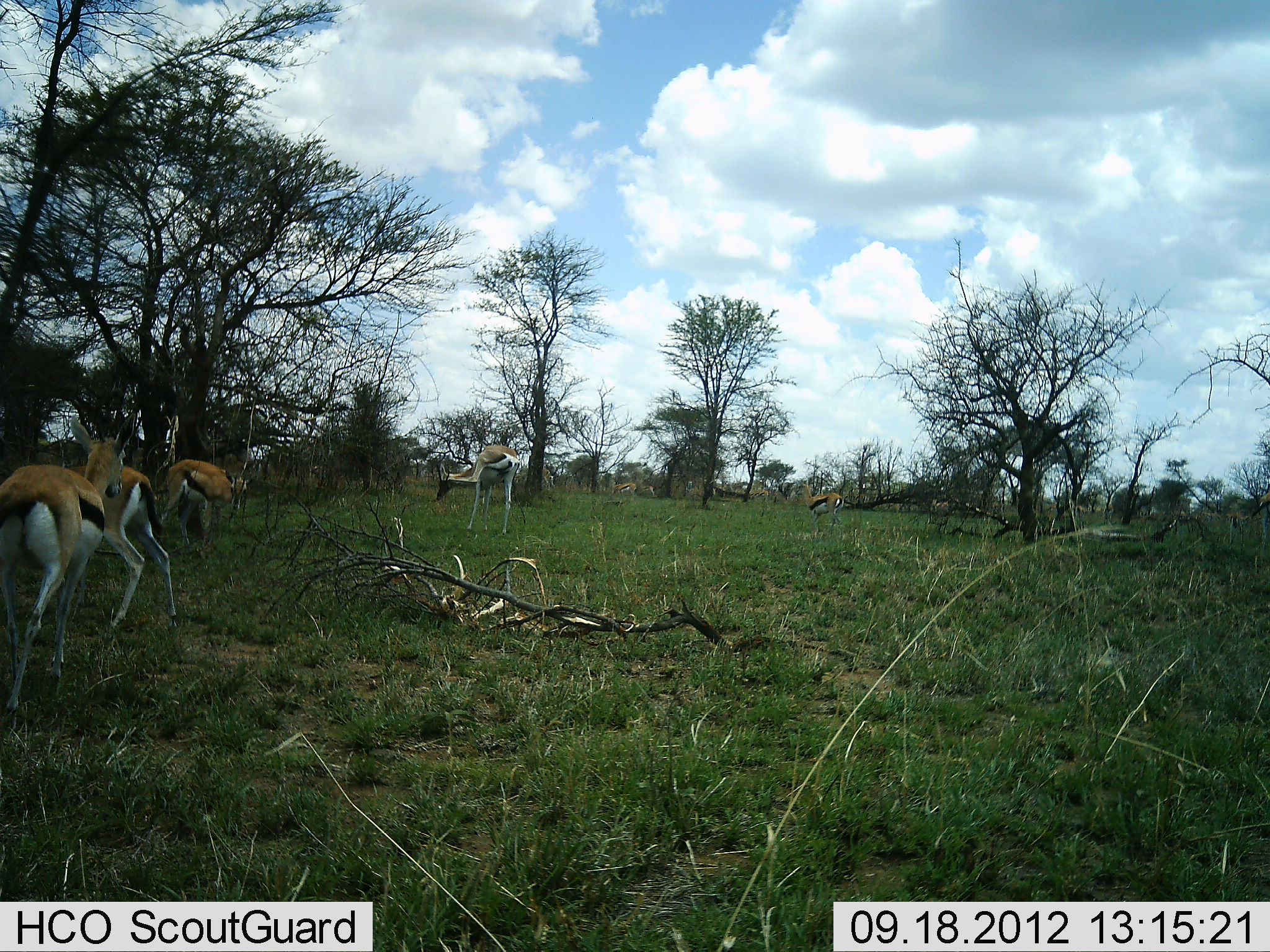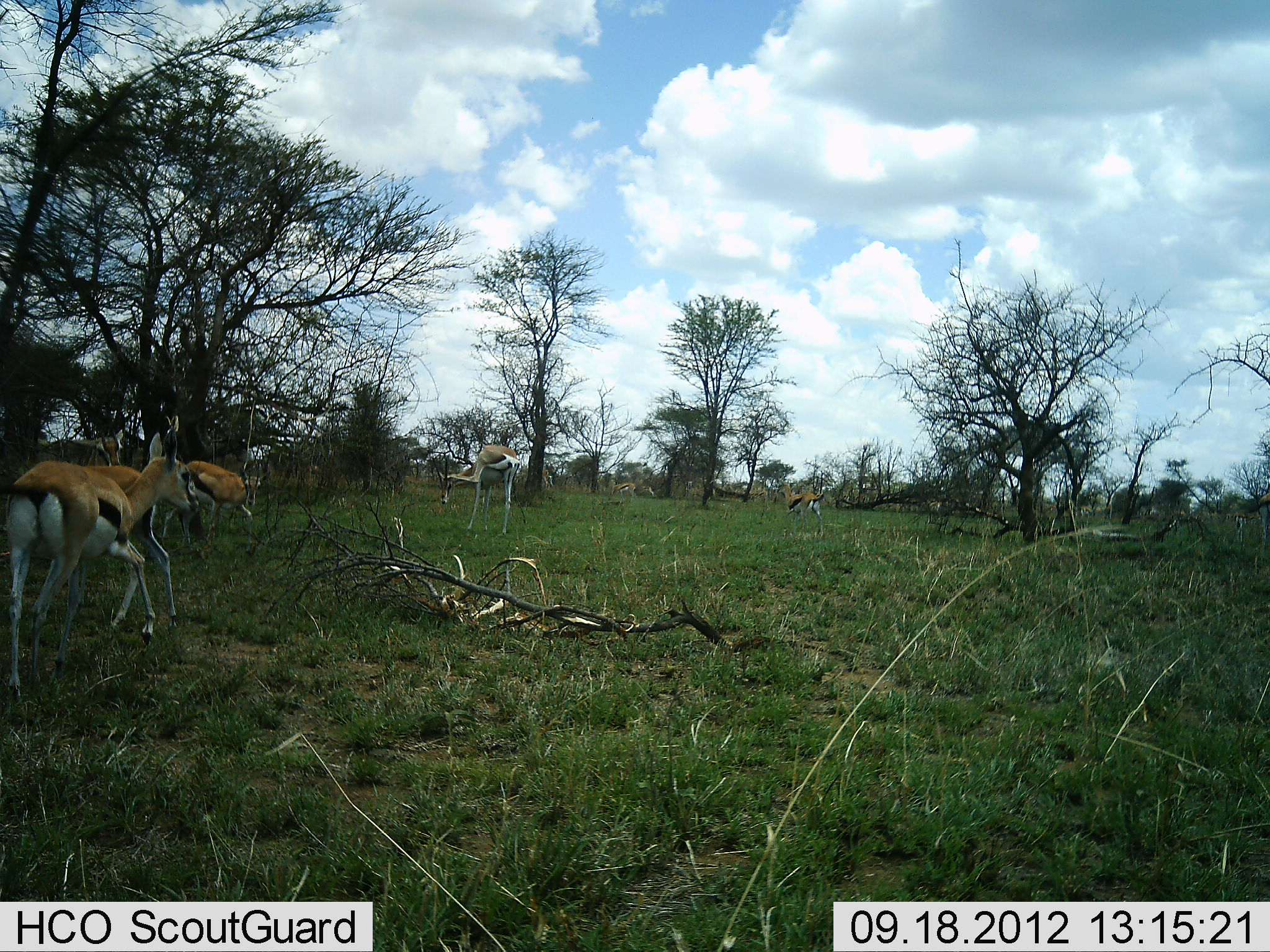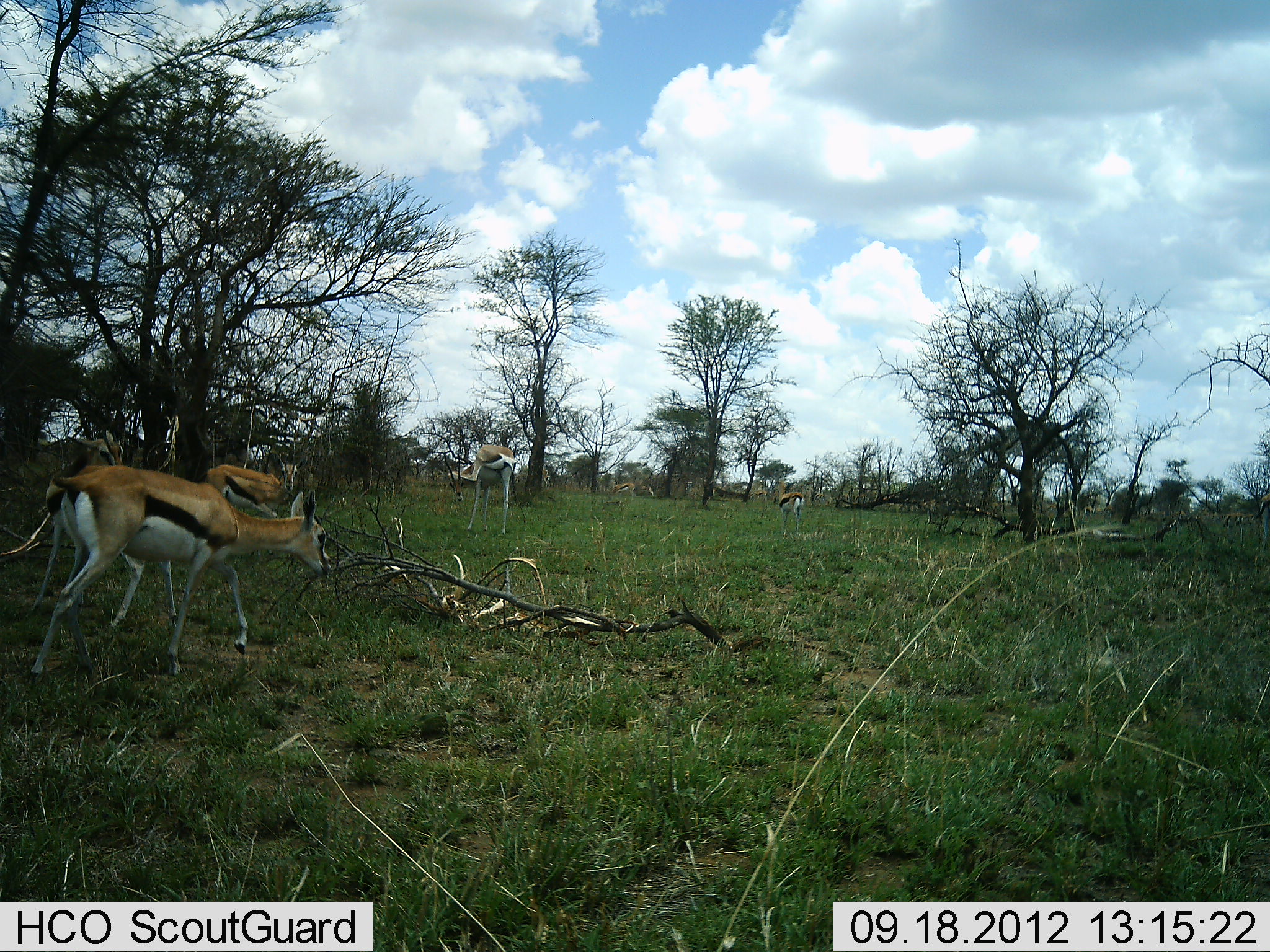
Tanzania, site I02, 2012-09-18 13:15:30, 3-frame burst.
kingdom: Animalia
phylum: Chordata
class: Mammalia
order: Artiodactyla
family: Bovidae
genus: Eudorcas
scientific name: Eudorcas thomsonii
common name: thomson's gazelle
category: gazellethomsons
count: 10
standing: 60%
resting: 0%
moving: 40%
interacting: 0%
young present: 0%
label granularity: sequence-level